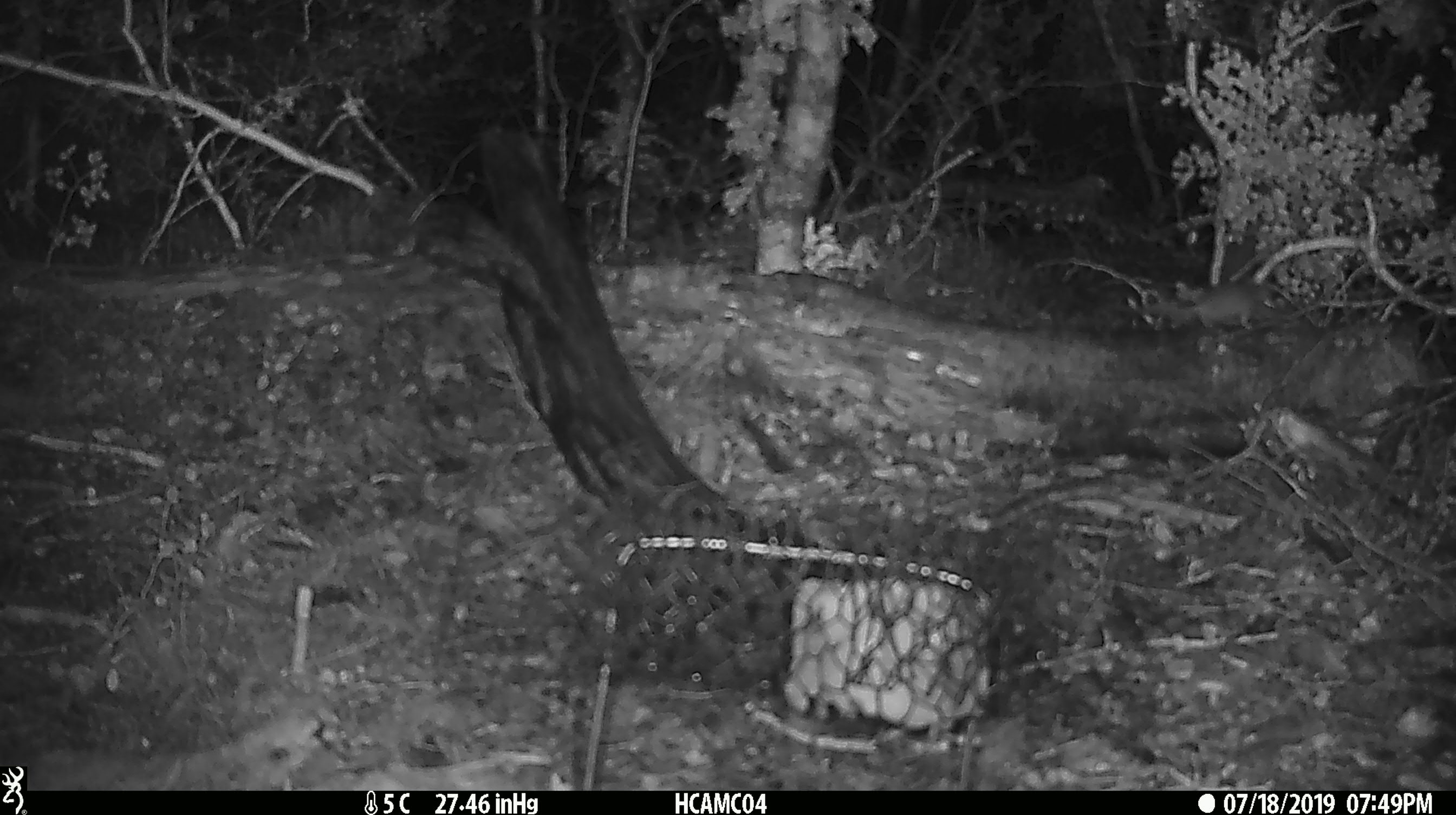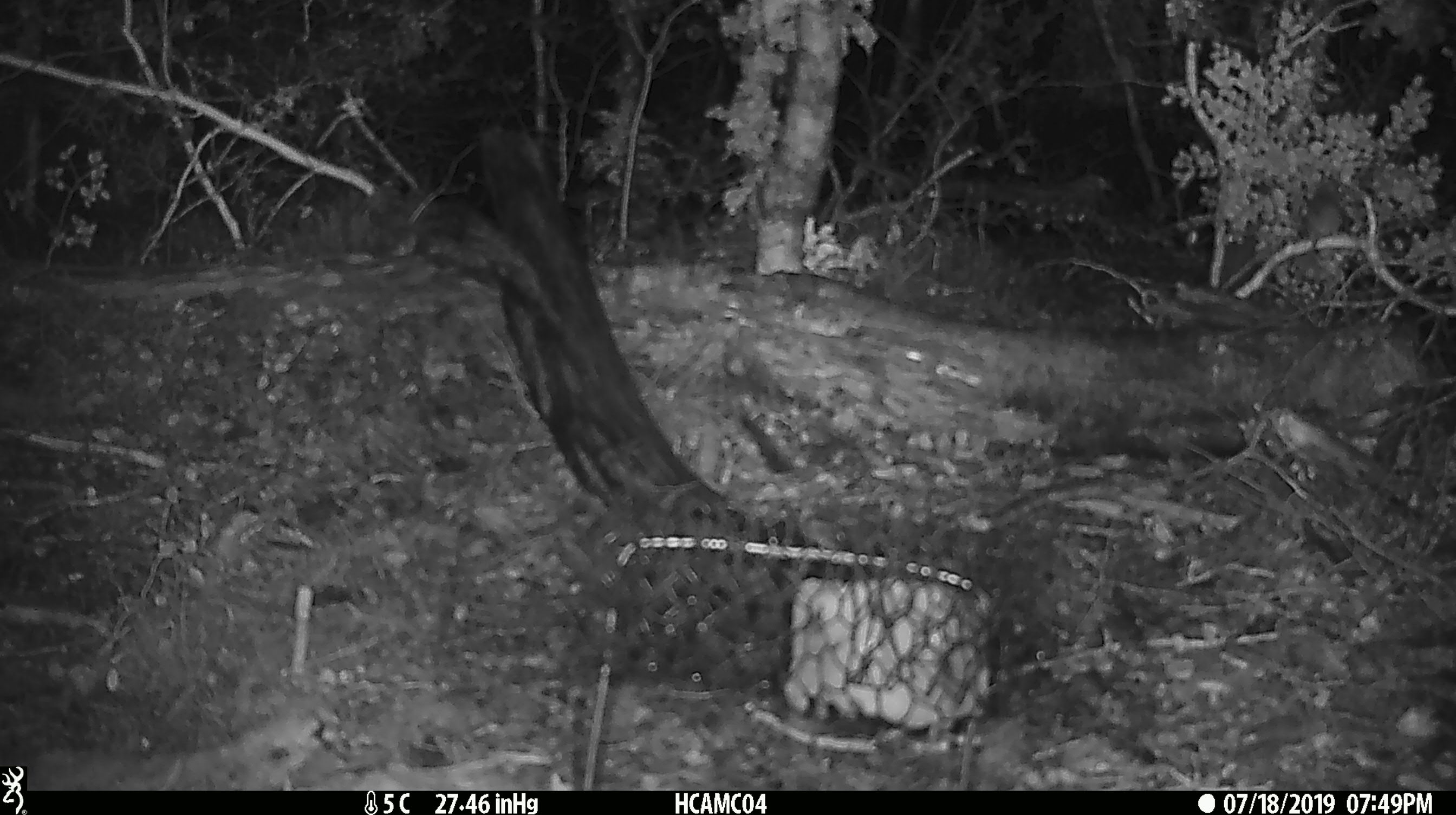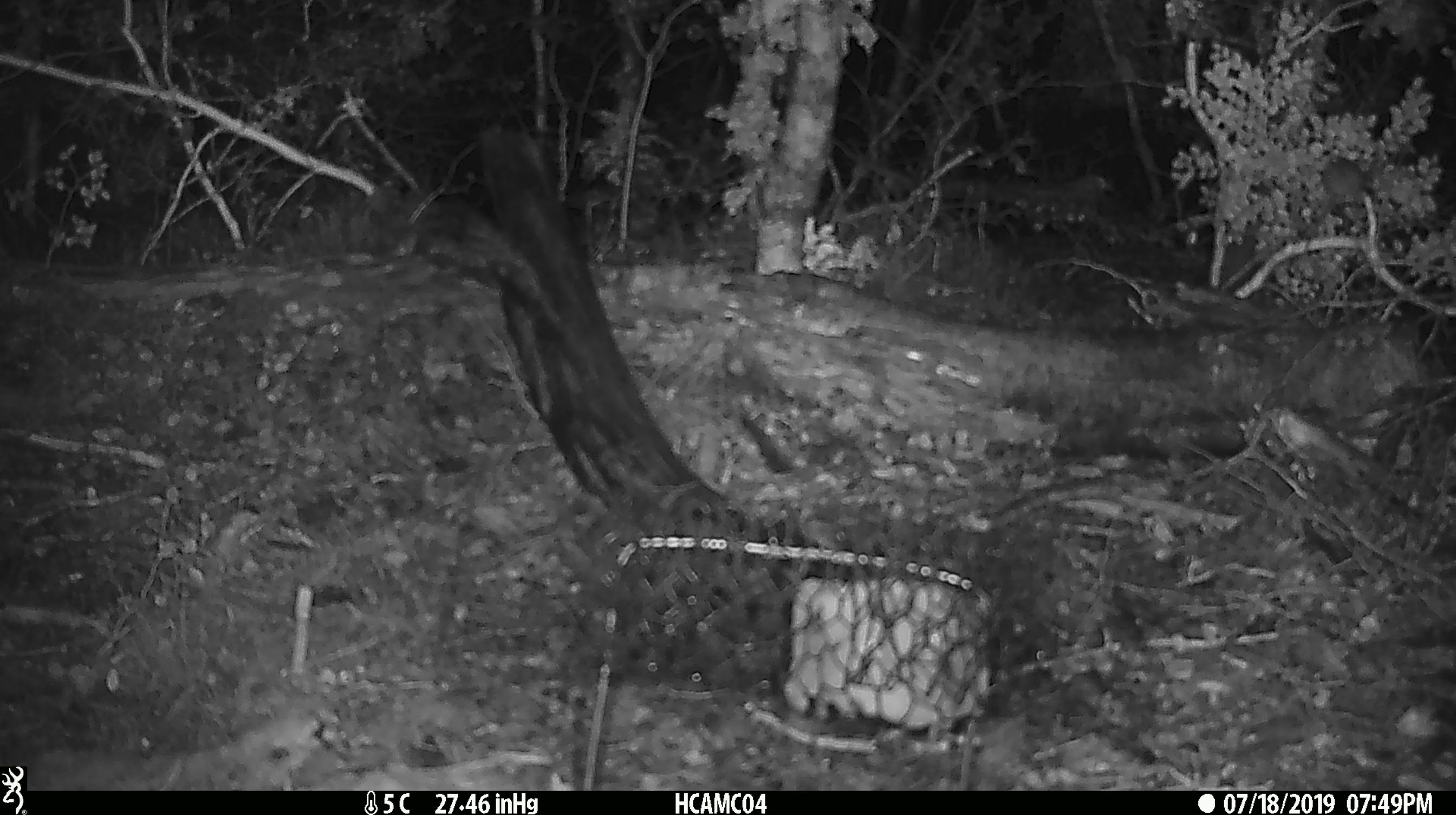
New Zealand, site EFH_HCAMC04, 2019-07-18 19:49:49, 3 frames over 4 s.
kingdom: Animalia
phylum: Chordata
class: Mammalia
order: Rodentia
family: Muridae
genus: Mus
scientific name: Mus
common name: mouse